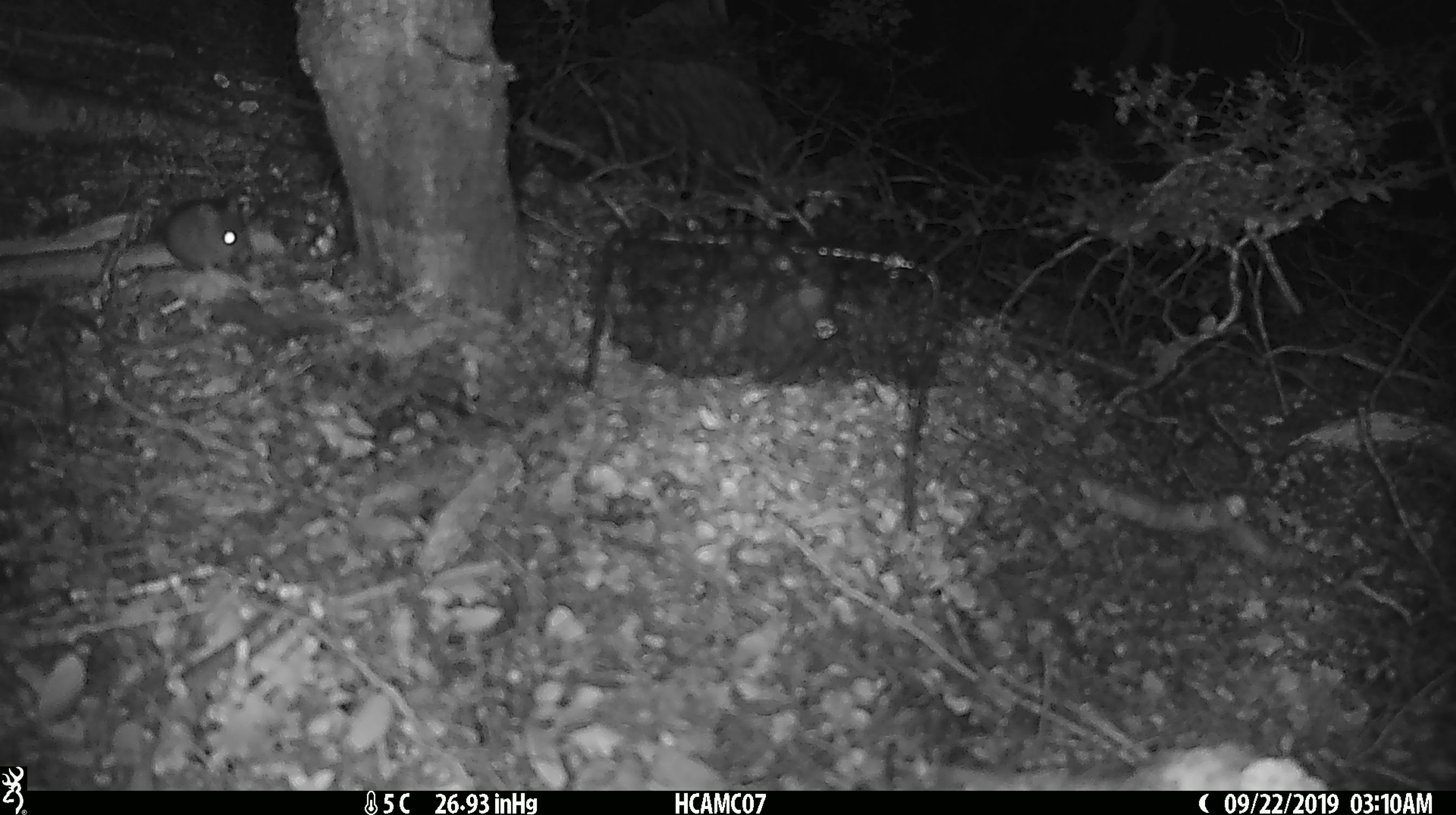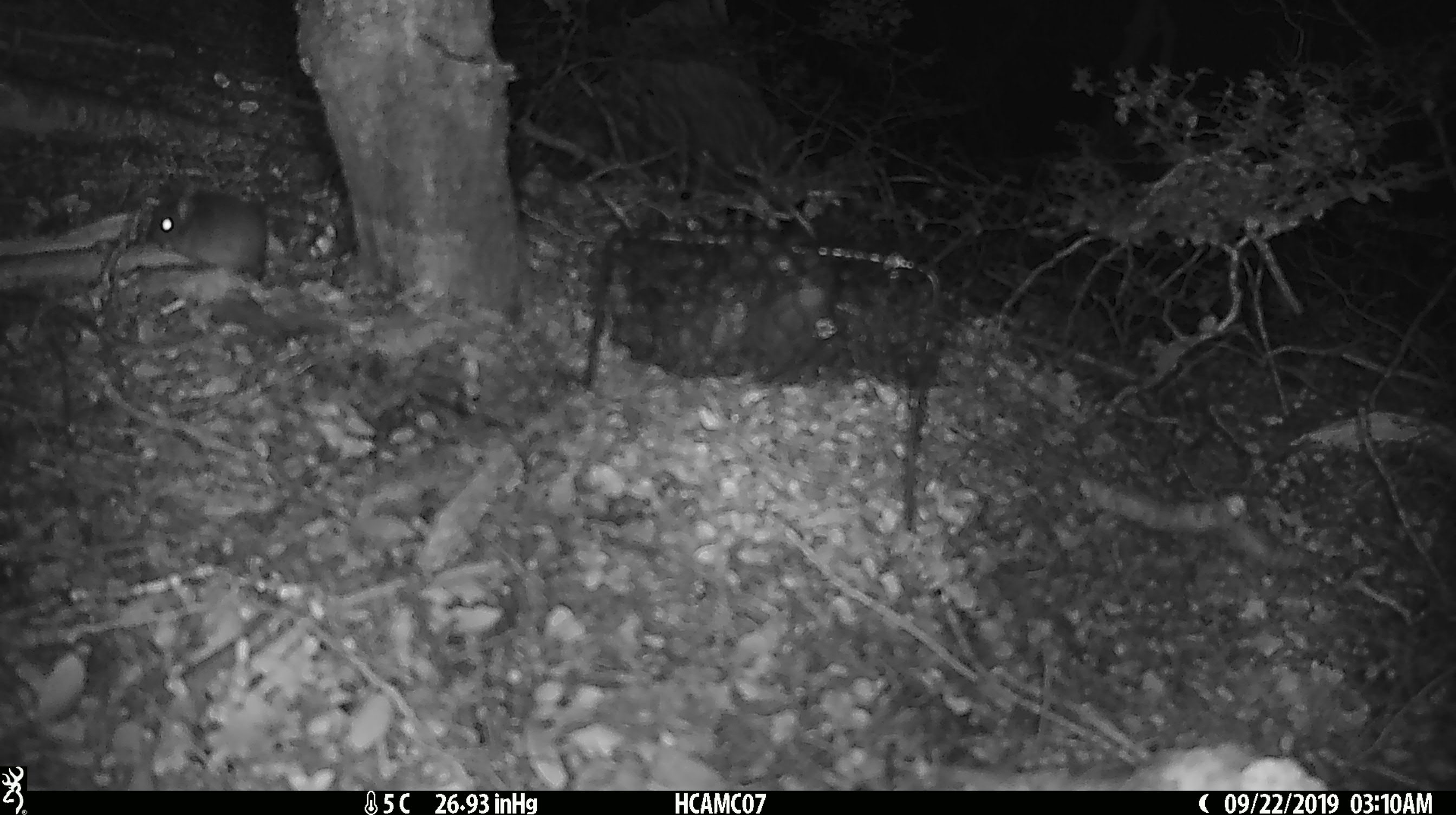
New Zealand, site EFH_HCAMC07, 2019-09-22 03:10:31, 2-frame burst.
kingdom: Animalia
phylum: Chordata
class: Mammalia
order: Rodentia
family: Muridae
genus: Mus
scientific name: Mus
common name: mouse